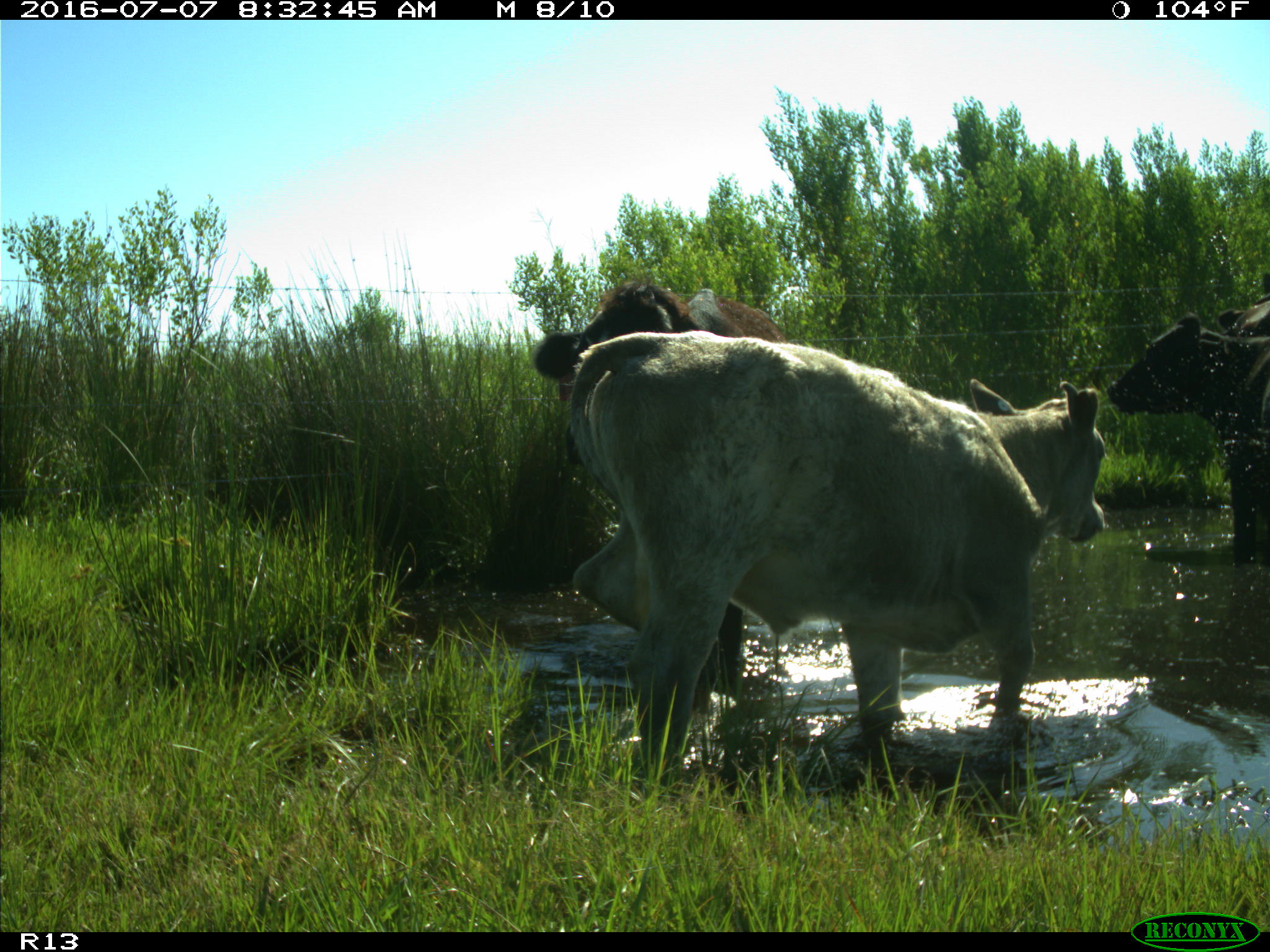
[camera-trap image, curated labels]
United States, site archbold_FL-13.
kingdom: Animalia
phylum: Chordata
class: Mammalia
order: Artiodactyla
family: Bovidae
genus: Bos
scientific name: Bos taurus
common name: domestic cow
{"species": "Bos taurus (domestic cow)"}